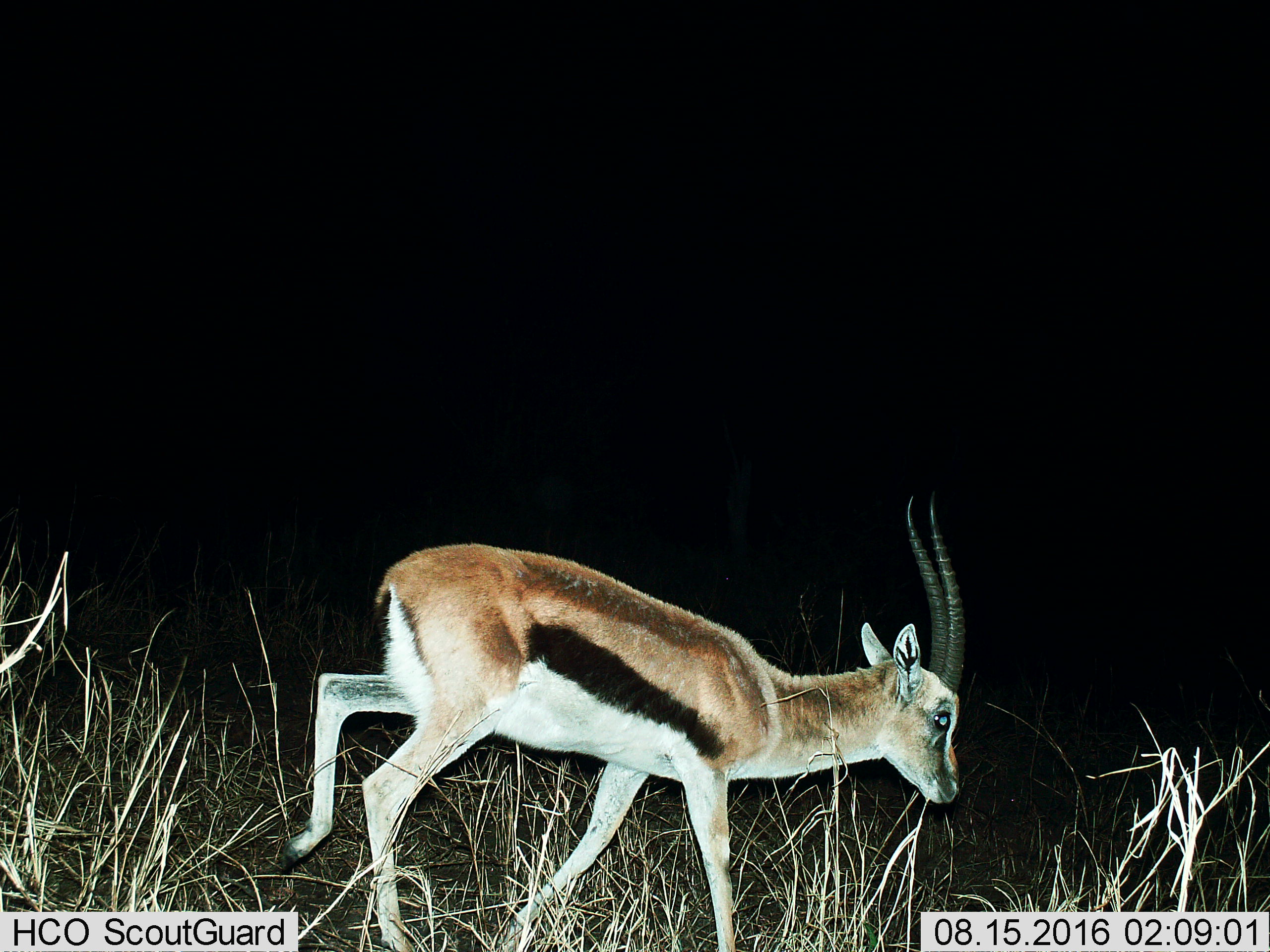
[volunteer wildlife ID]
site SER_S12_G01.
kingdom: Animalia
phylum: Chordata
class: Mammalia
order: Artiodactyla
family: Bovidae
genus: Eudorcas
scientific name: Eudorcas thomsonii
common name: thomson's gazelle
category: gazellethomsons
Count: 1.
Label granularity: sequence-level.